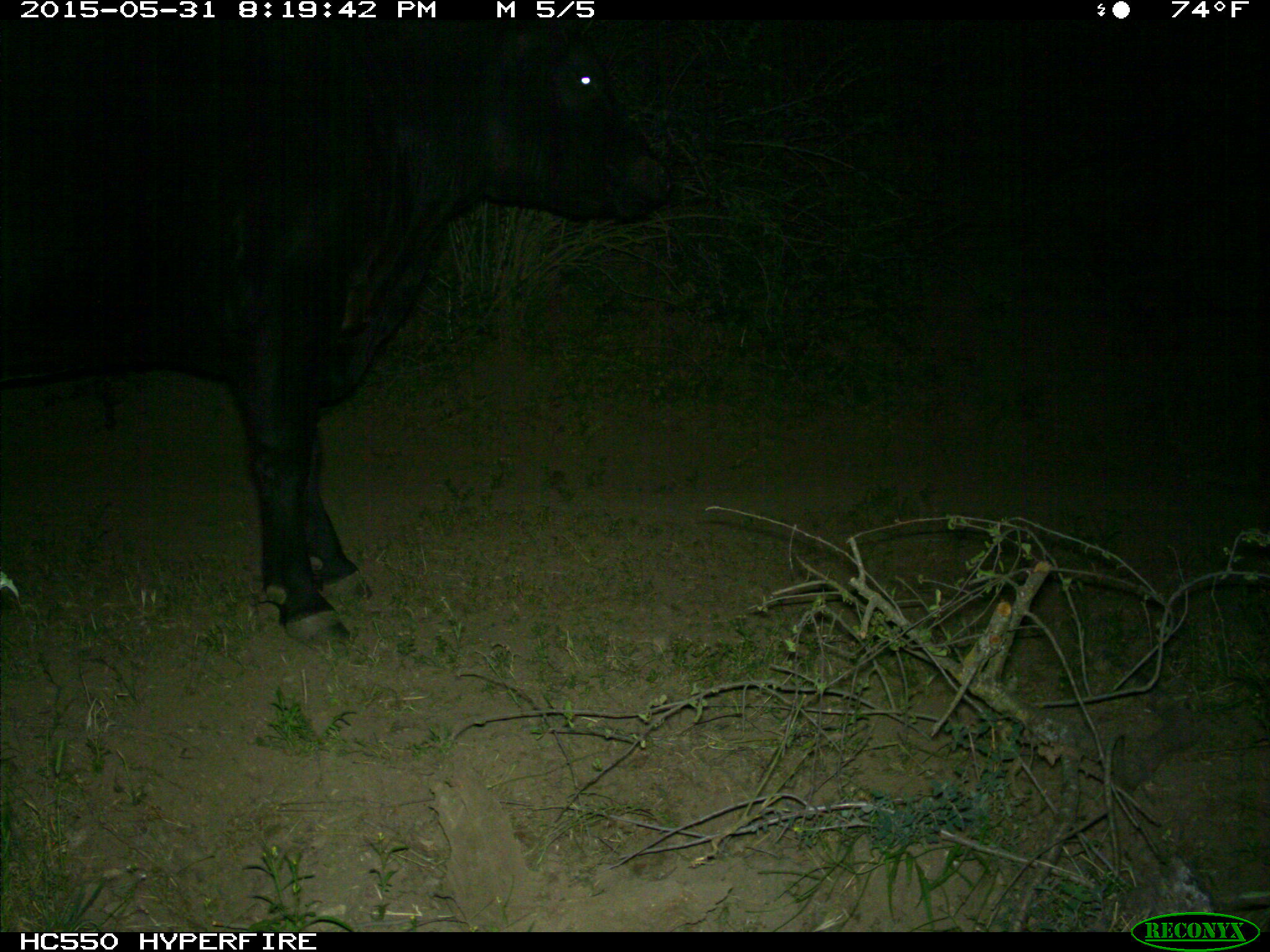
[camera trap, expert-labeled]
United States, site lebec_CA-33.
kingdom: Animalia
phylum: Chordata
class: Mammalia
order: Artiodactyla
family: Bovidae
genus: Bos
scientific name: Bos taurus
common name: domestic cow